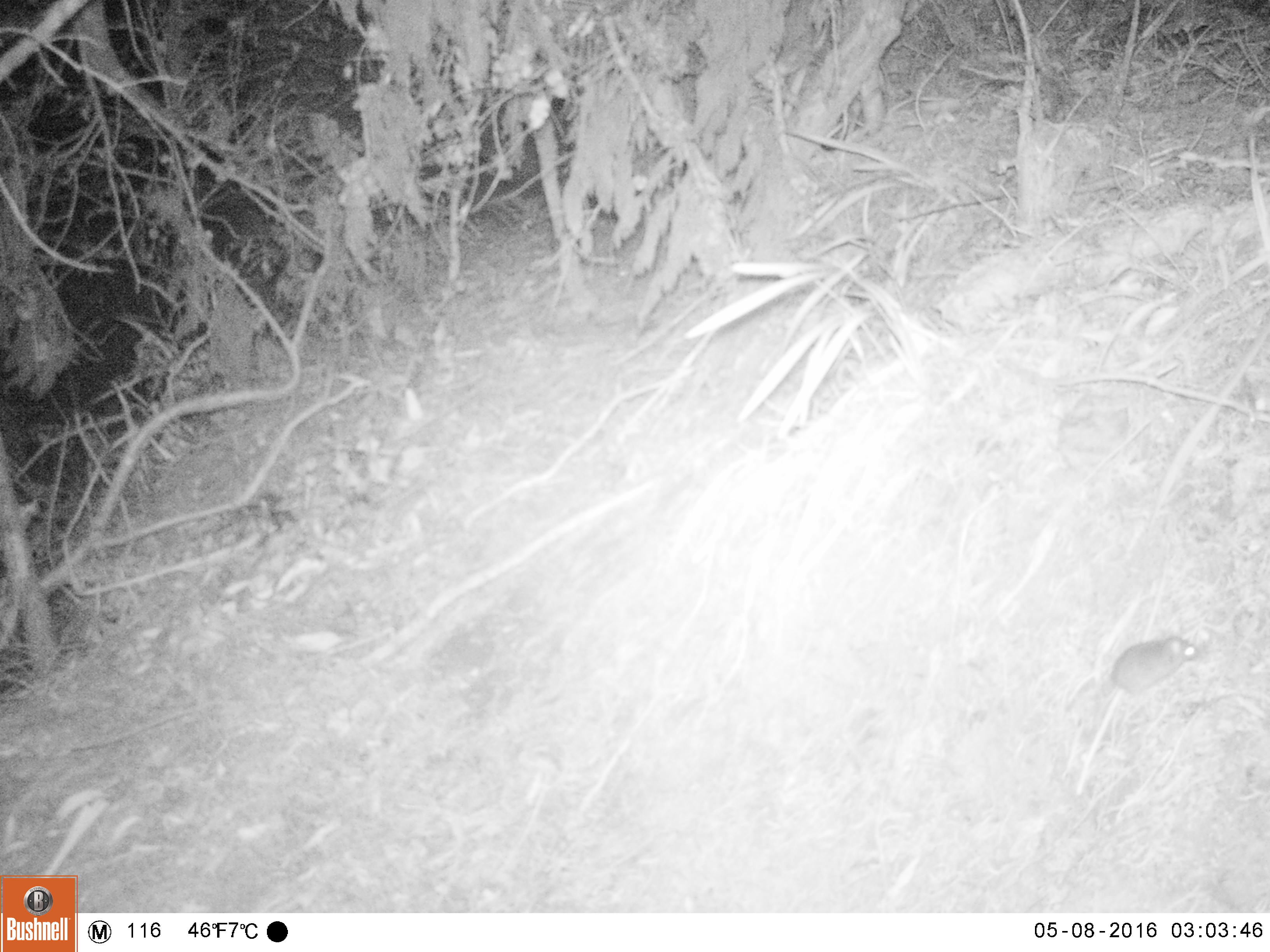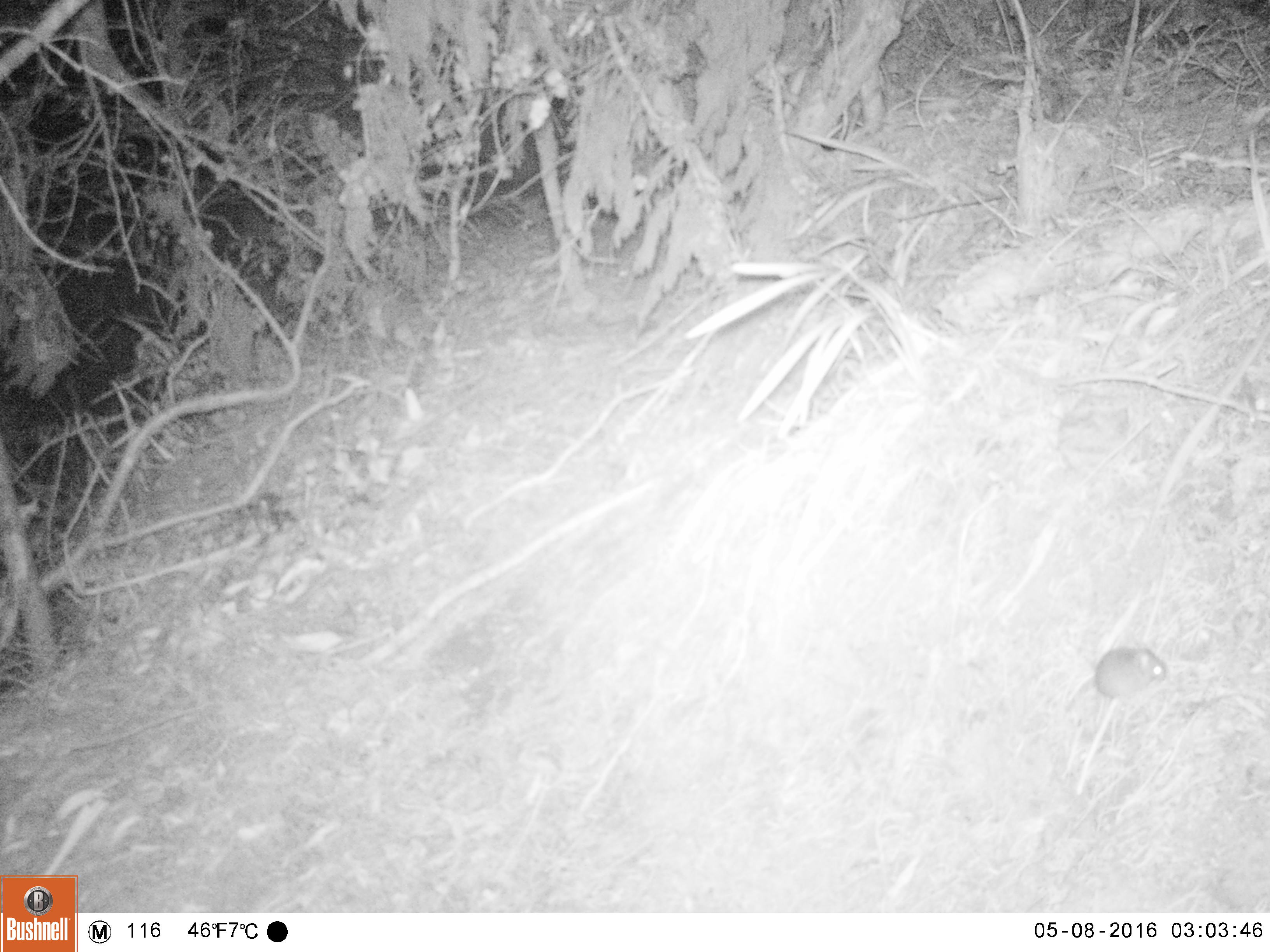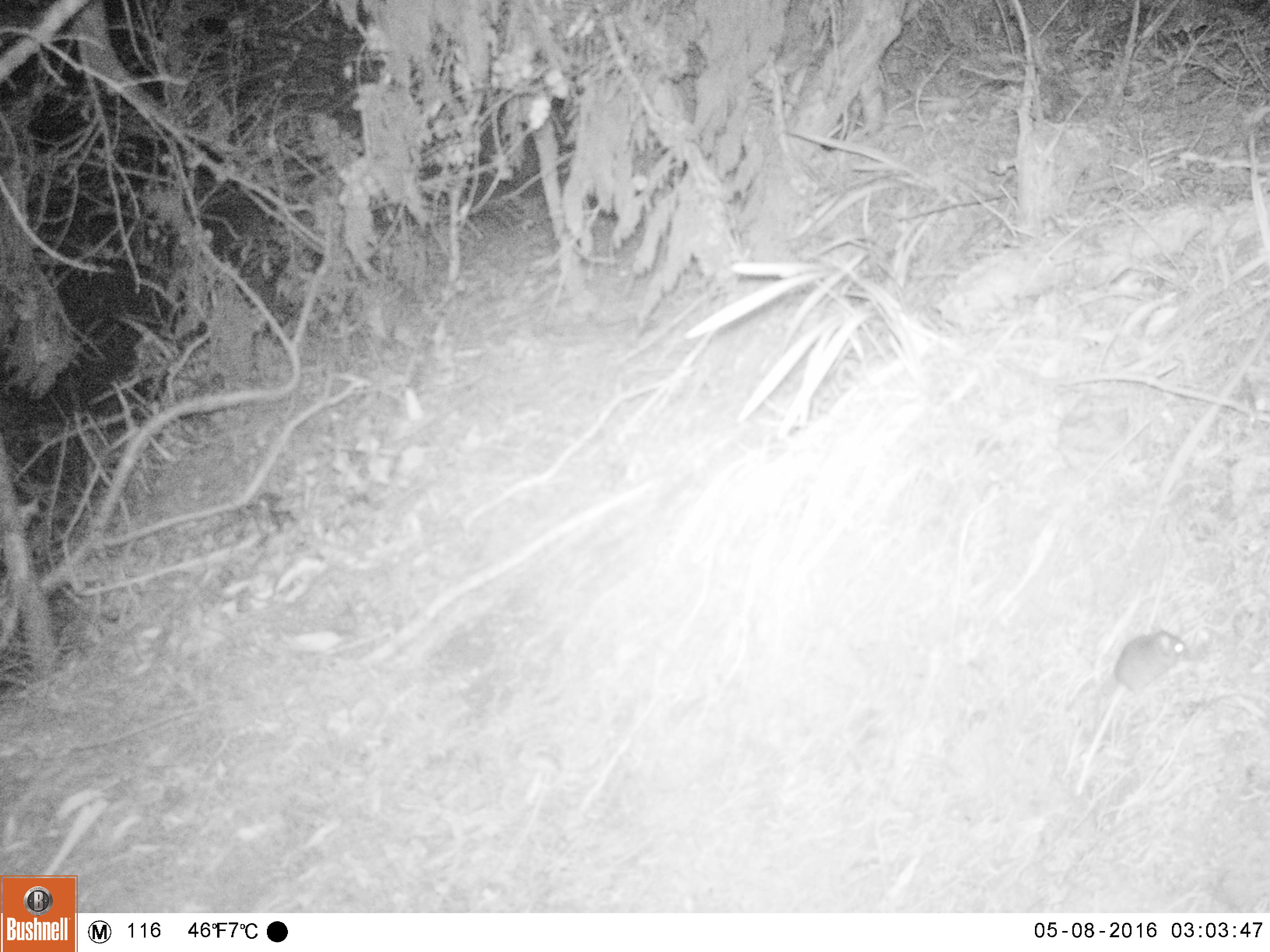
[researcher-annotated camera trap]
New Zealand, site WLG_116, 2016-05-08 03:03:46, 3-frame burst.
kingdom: Animalia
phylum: Chordata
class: Mammalia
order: Rodentia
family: Muridae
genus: Mus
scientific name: Mus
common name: mouse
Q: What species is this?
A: Mouse (Mus).